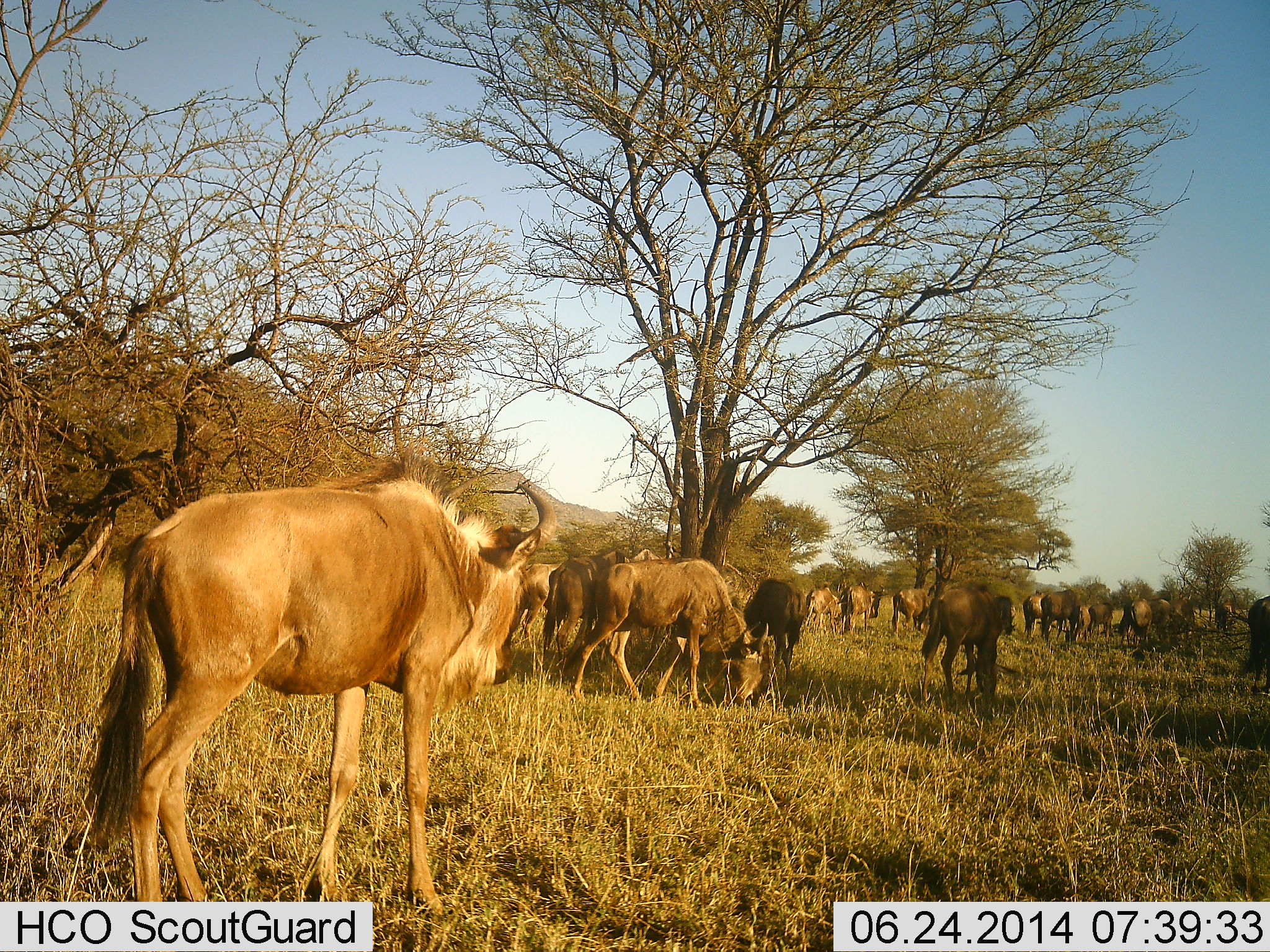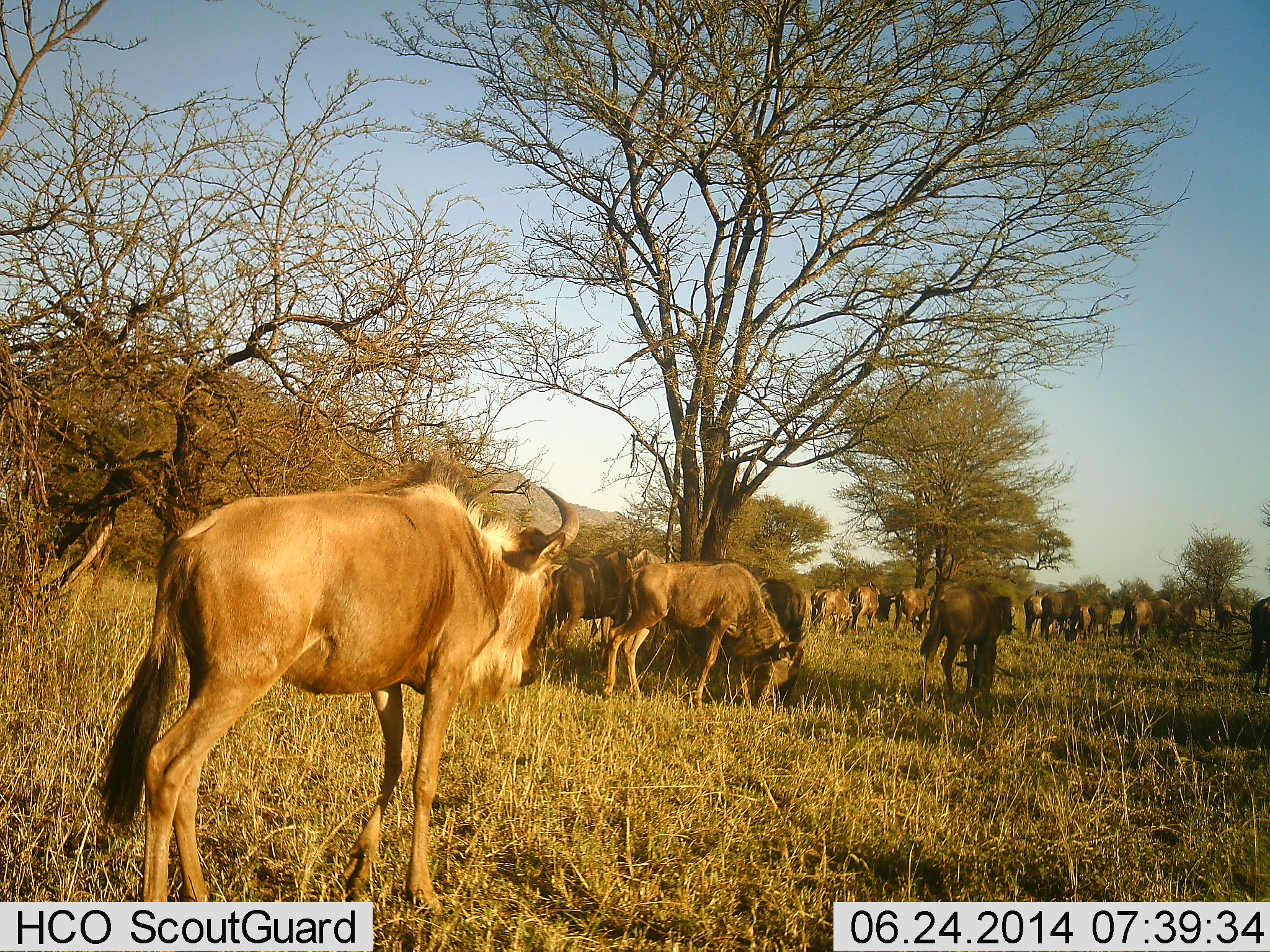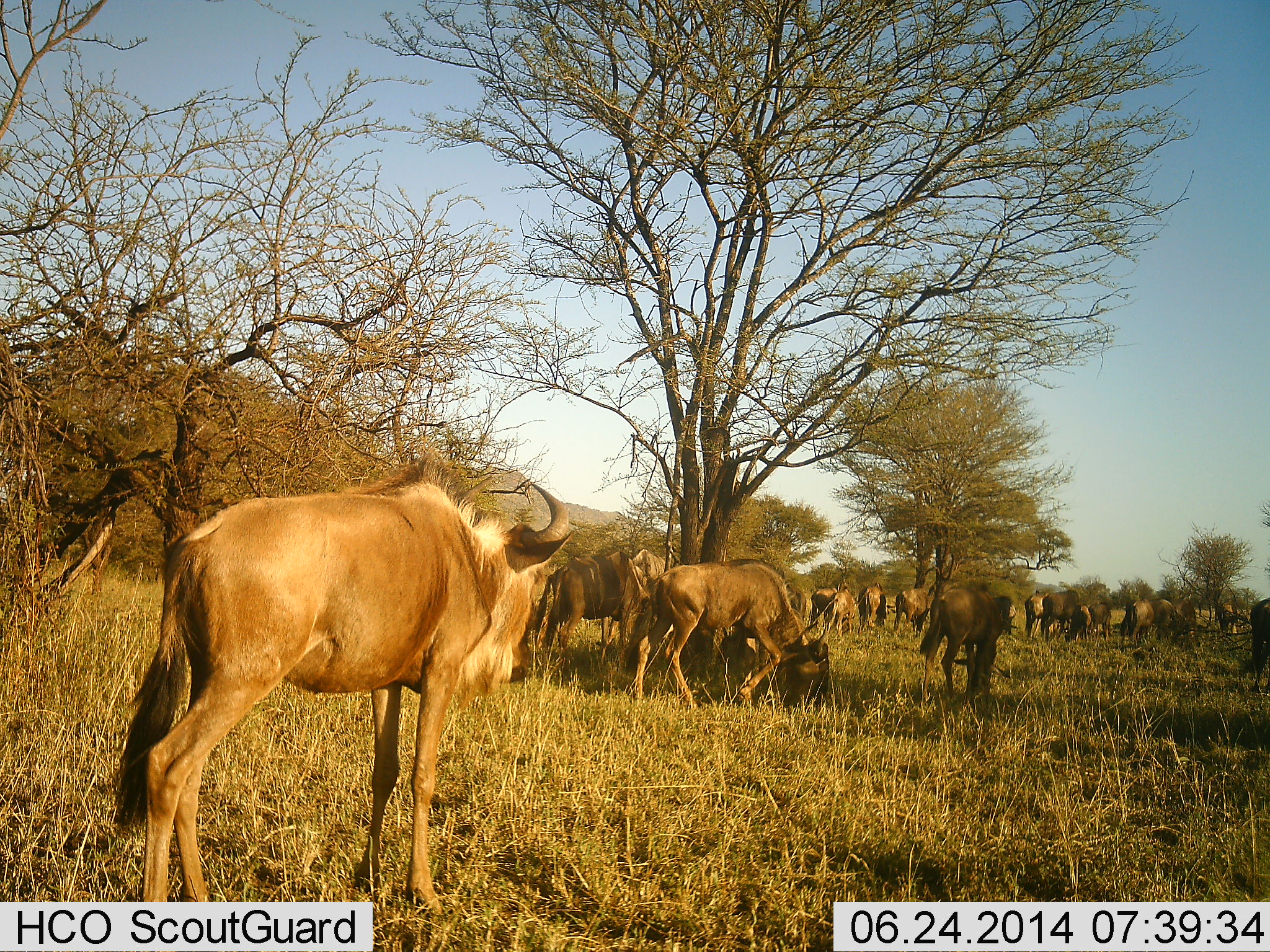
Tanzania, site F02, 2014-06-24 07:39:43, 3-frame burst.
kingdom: Animalia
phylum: Chordata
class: Mammalia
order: Artiodactyla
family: Bovidae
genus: Connochaetes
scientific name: Connochaetes taurinus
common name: blue wildebeest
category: wildebeest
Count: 11-50.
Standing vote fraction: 80%.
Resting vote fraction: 20%.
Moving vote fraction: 60%.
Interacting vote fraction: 10%.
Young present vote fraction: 0%.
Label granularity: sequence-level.